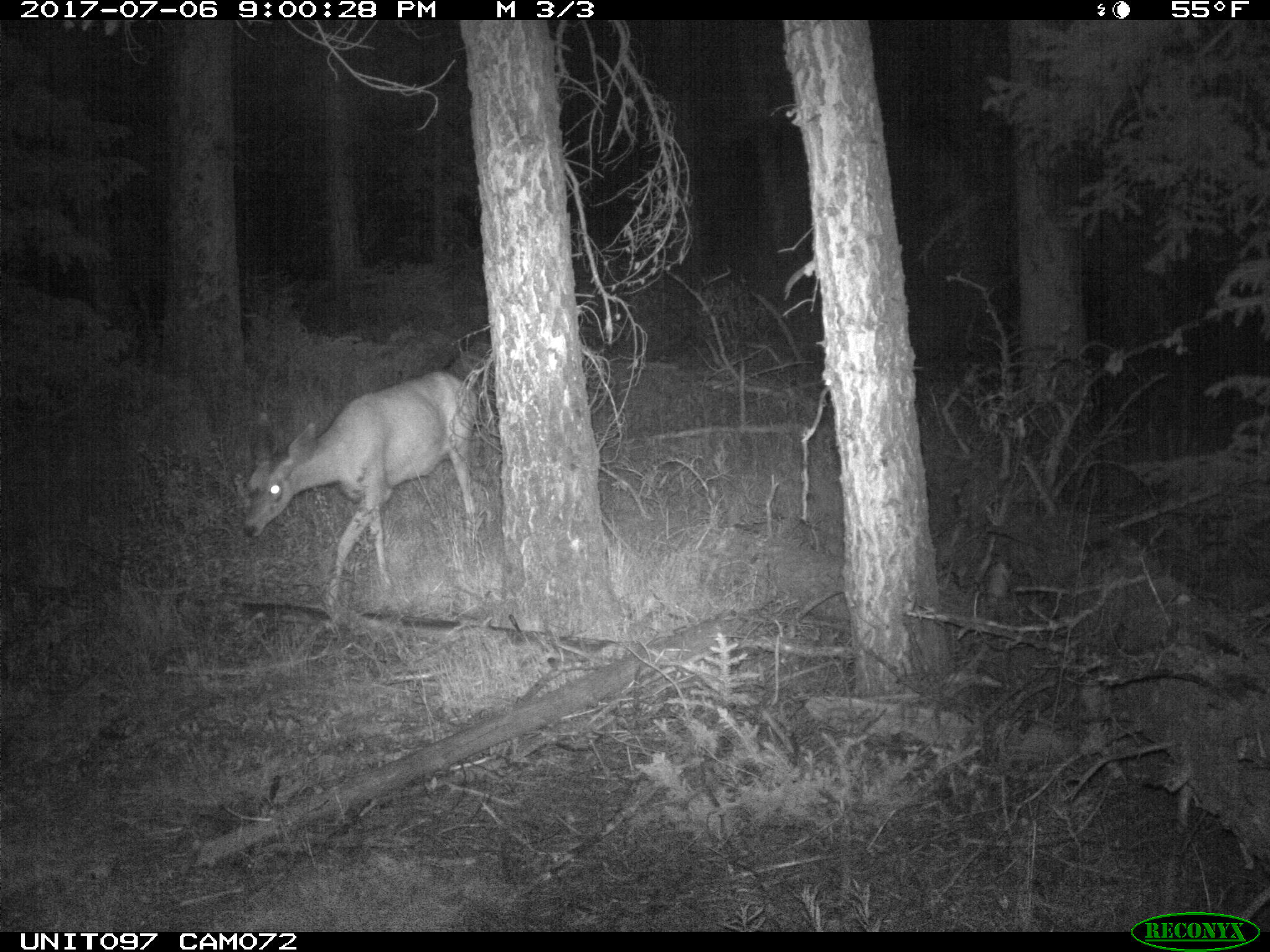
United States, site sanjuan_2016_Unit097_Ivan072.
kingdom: Animalia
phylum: Chordata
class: Mammalia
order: Artiodactyla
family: Cervidae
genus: Odocoileus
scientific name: Odocoileus hemionus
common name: mule deer